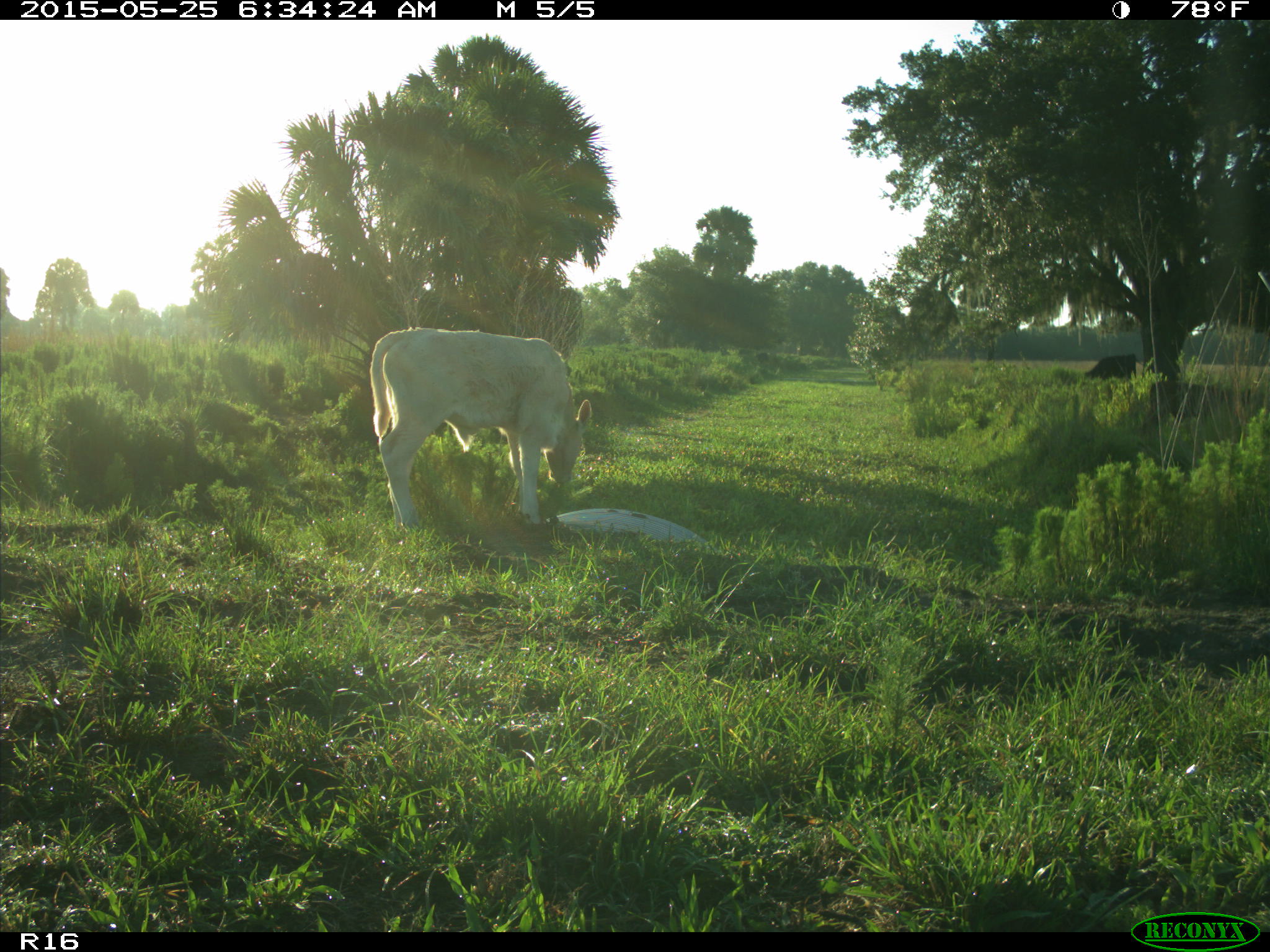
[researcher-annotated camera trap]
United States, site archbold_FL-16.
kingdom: Animalia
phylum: Chordata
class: Mammalia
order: Artiodactyla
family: Bovidae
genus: Bos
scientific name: Bos taurus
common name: domestic cow